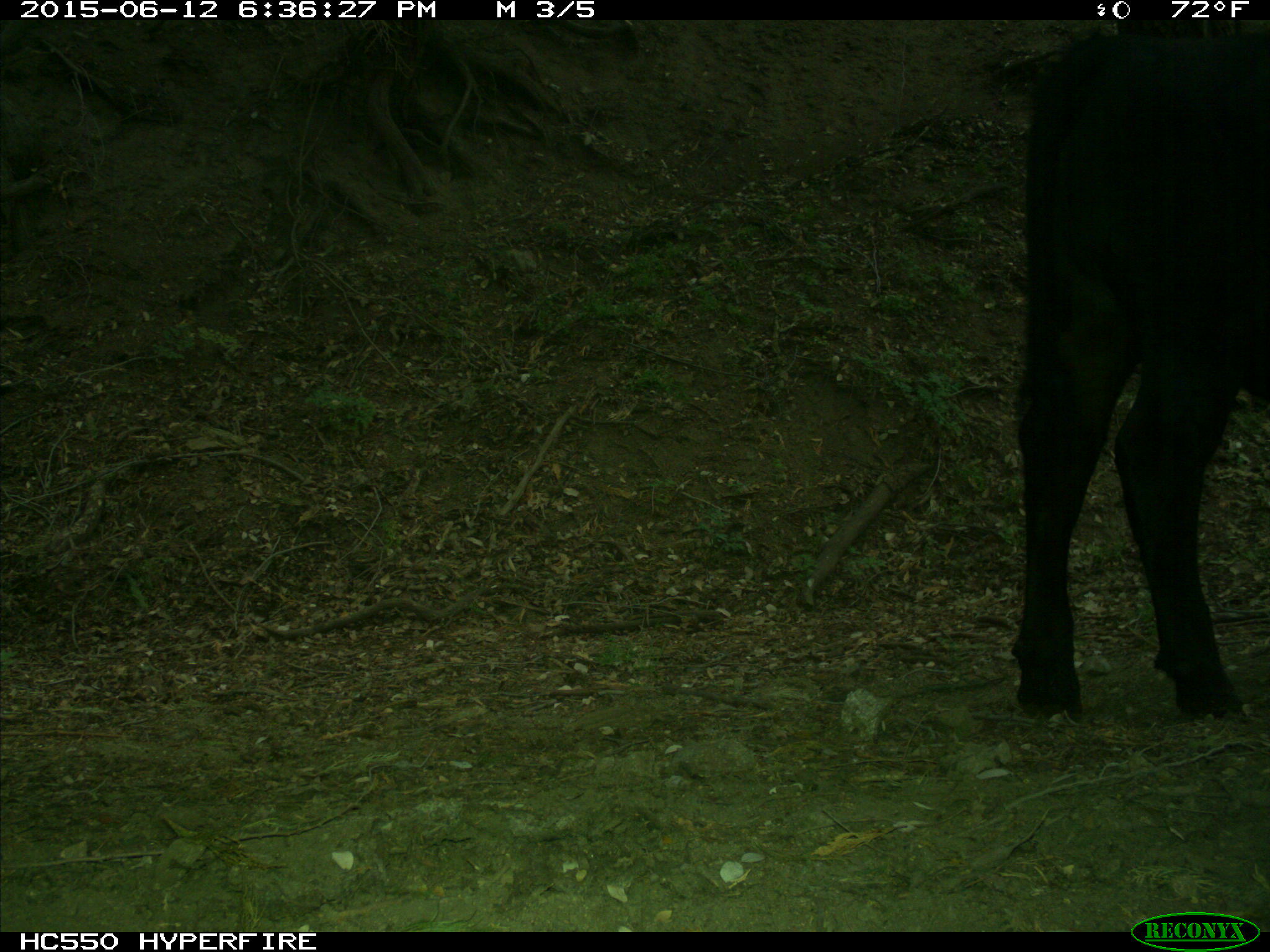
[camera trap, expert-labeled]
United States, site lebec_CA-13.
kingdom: Animalia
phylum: Chordata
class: Mammalia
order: Artiodactyla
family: Bovidae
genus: Bos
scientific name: Bos taurus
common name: domestic cow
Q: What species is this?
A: Bos taurus (domestic cow).